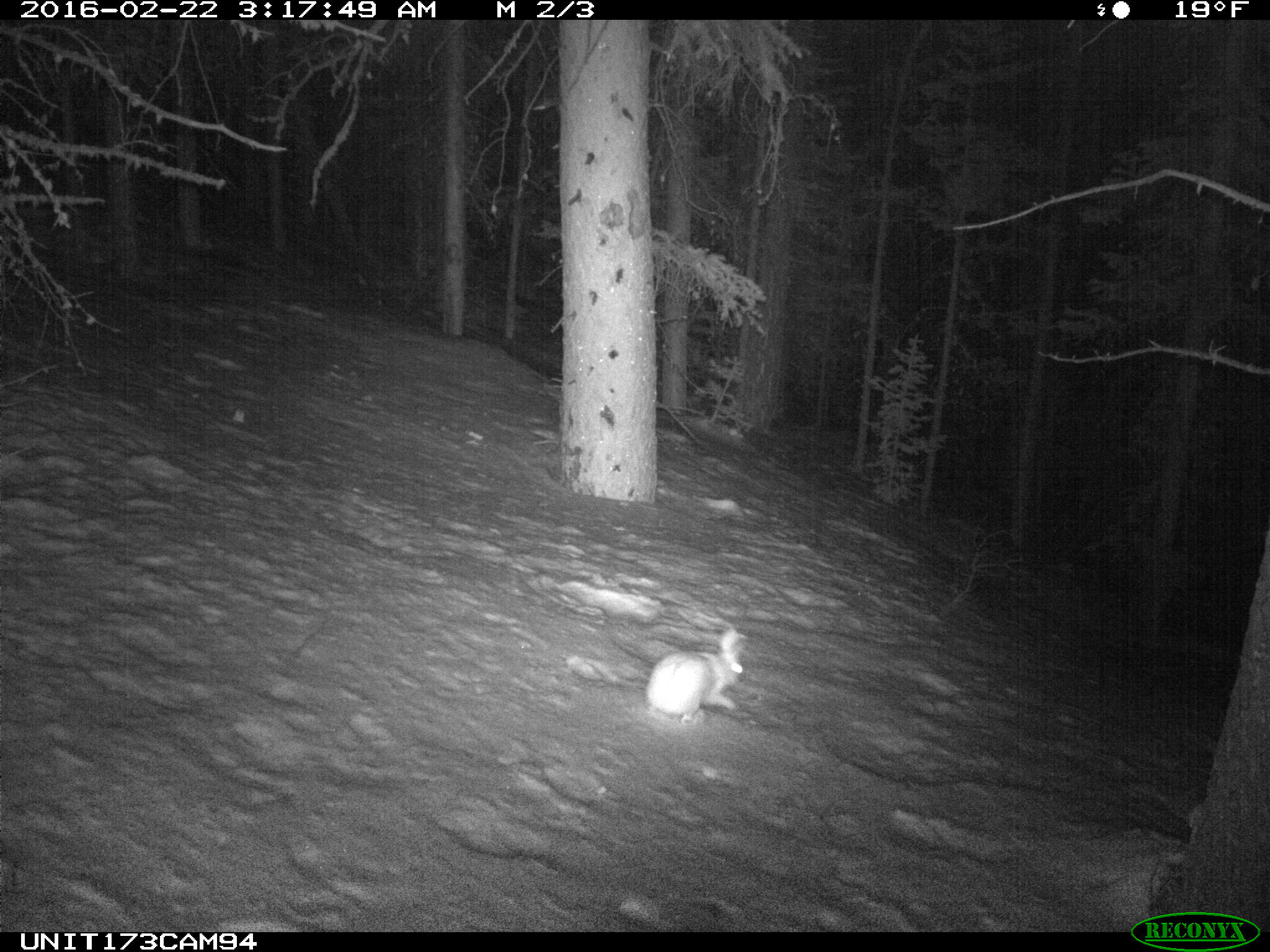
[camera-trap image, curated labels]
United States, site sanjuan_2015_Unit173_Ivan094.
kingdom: Animalia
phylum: Chordata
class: Mammalia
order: Lagomorpha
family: Leporidae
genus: Lepus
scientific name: Lepus americanus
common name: snowshoe hare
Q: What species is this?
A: Lepus americanus (snowshoe hare).